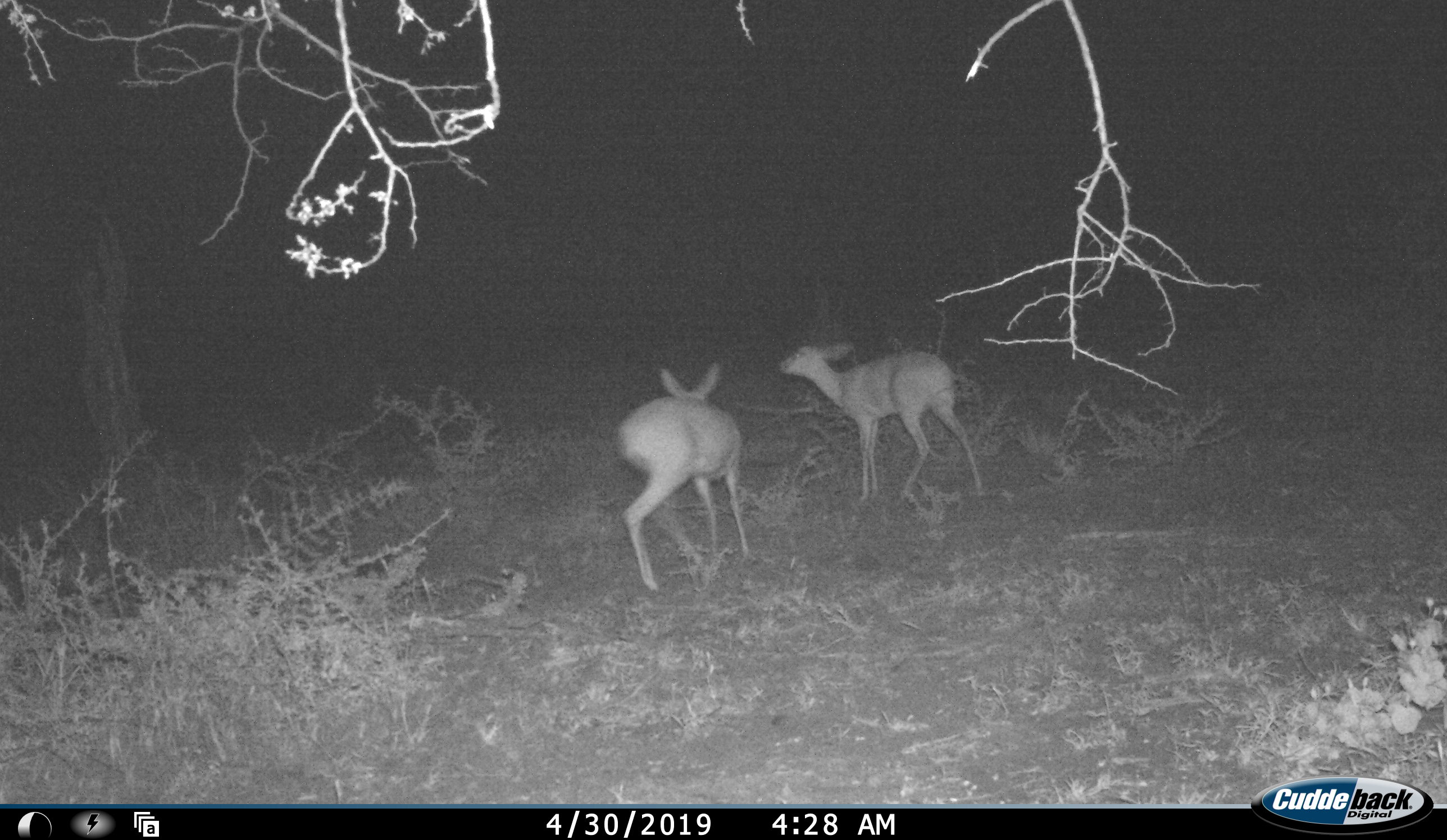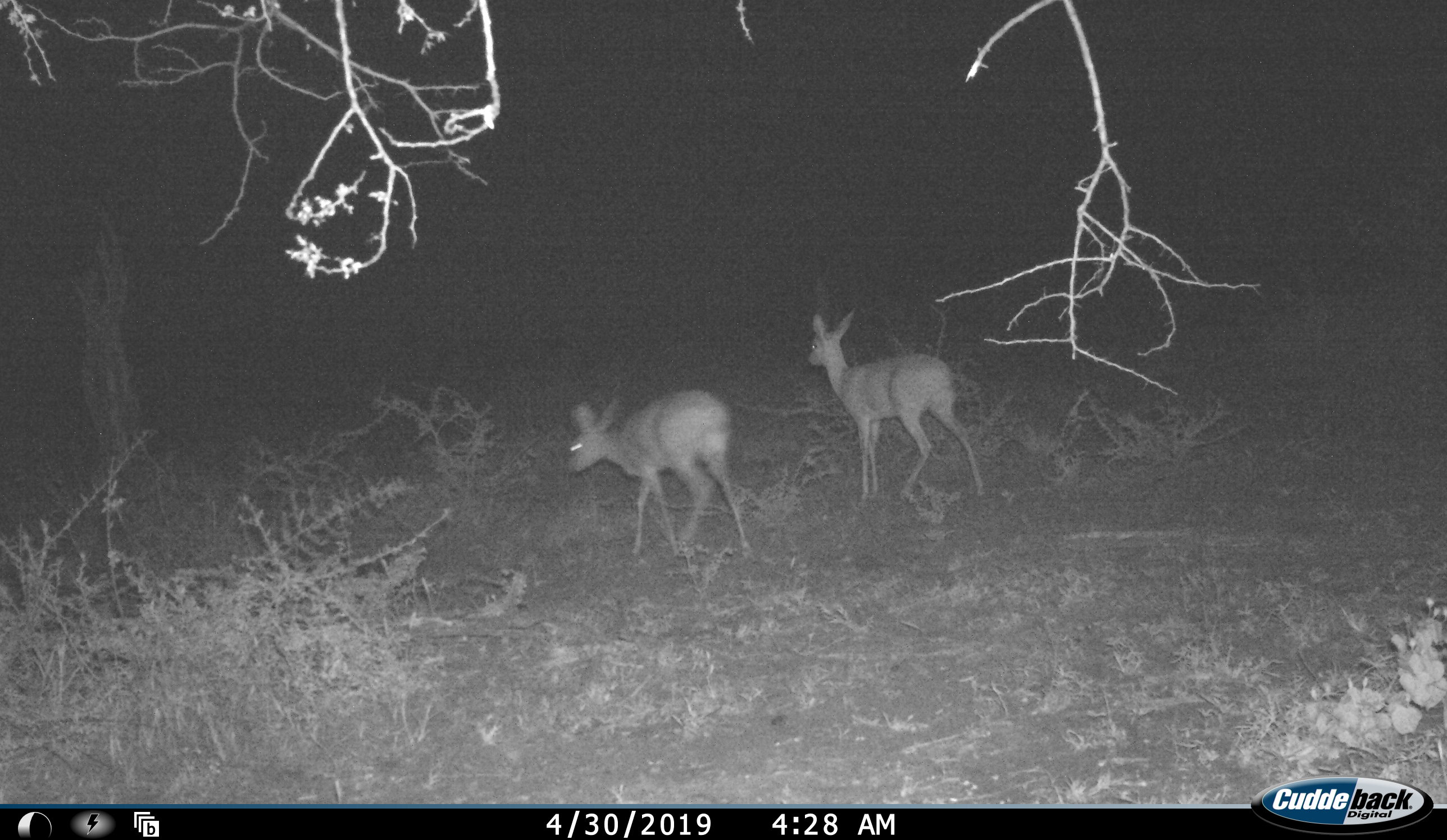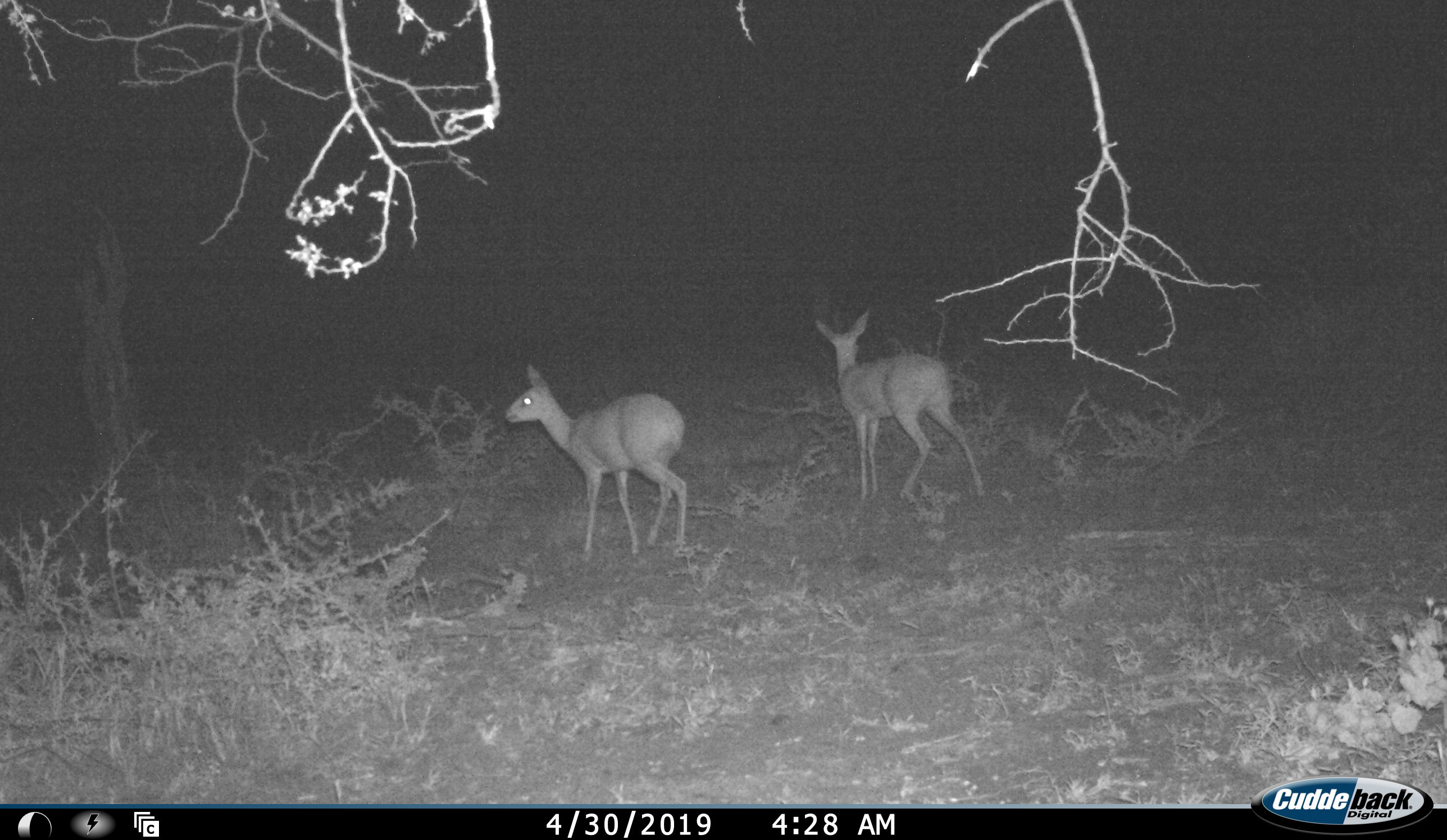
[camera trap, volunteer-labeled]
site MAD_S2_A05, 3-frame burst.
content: unidentified animal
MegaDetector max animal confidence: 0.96